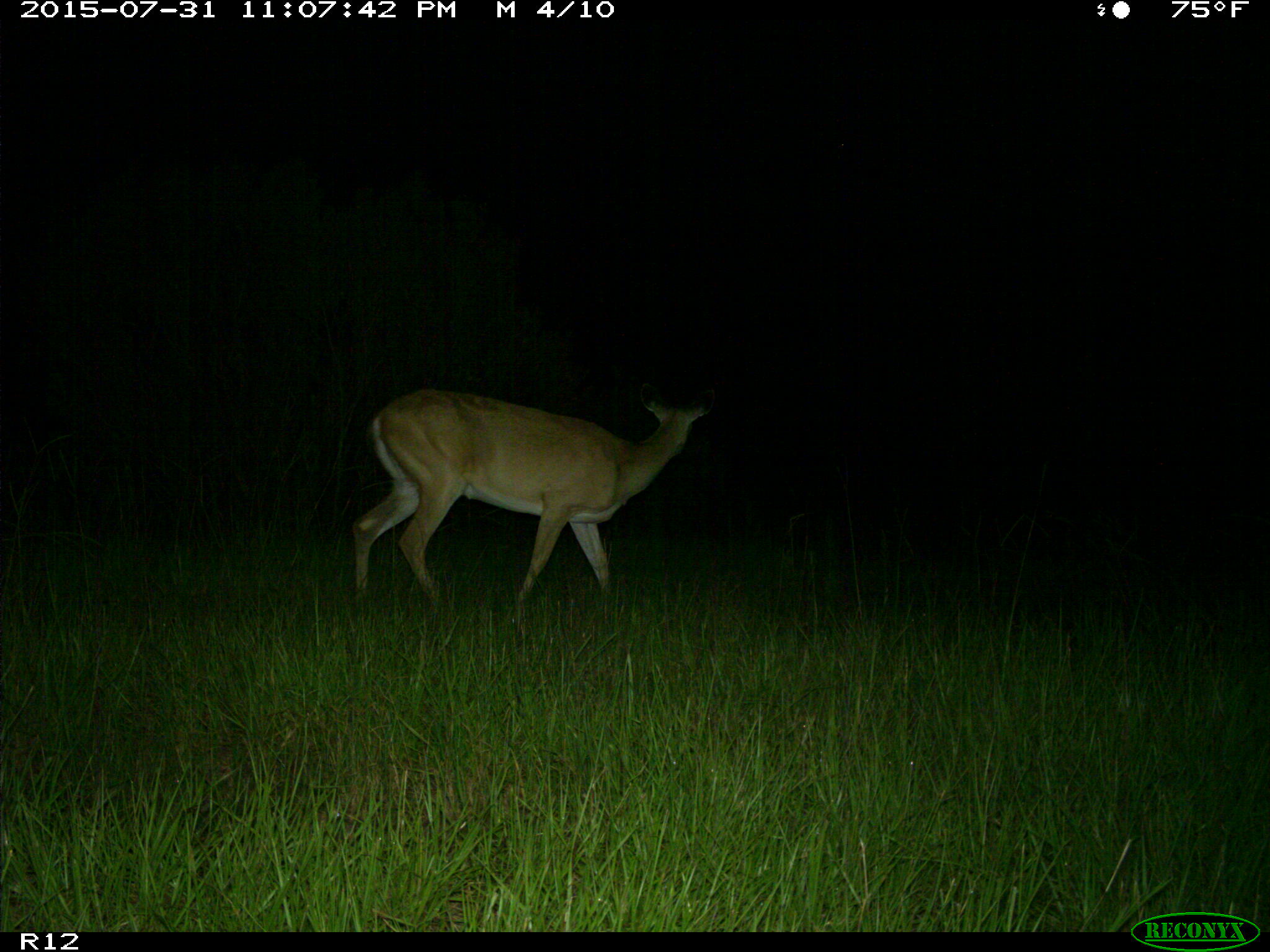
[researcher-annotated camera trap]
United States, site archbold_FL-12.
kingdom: Animalia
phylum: Chordata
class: Mammalia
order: Artiodactyla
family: Cervidae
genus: Odocoileus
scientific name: Odocoileus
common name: deer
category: unidentified deer